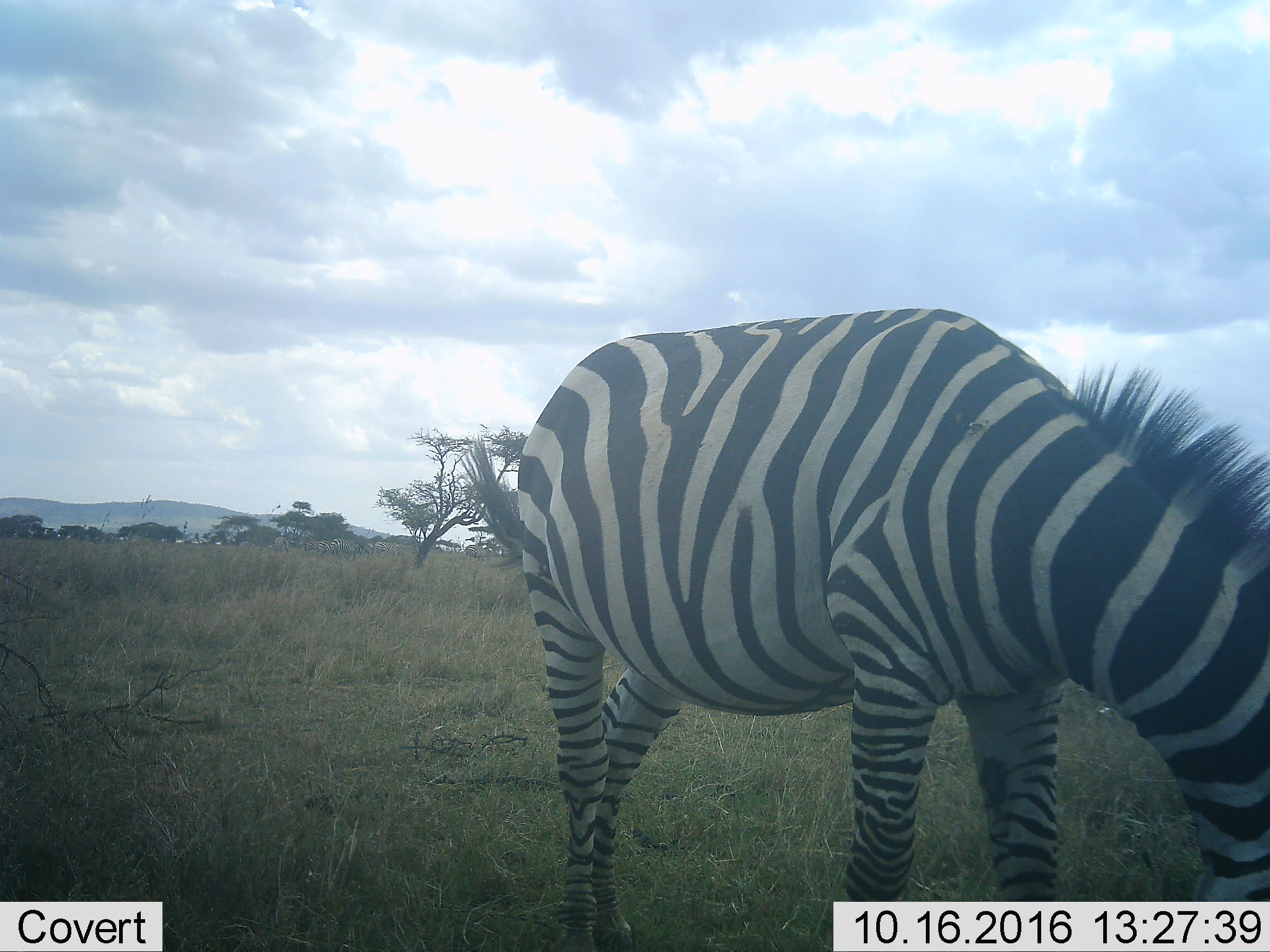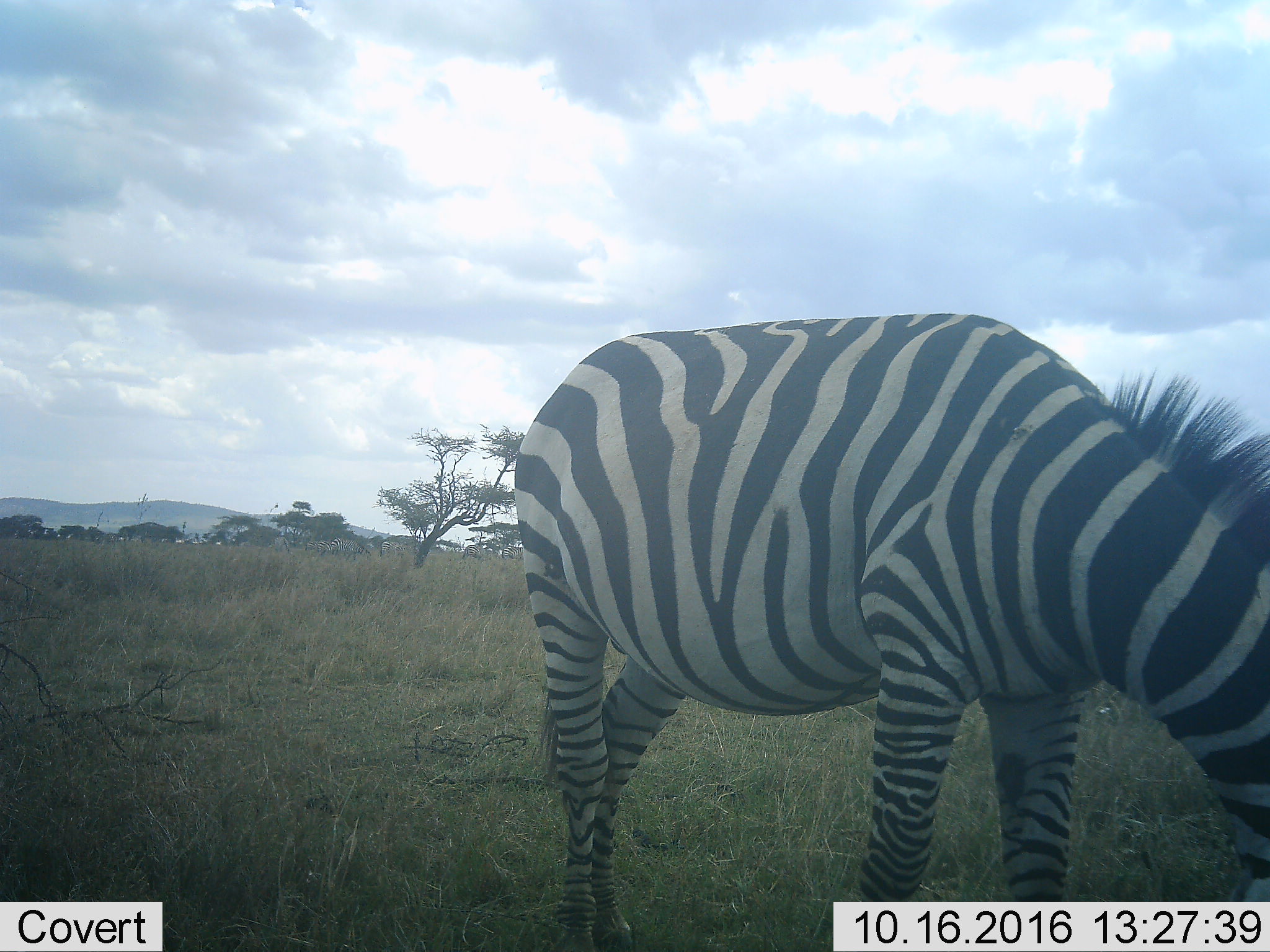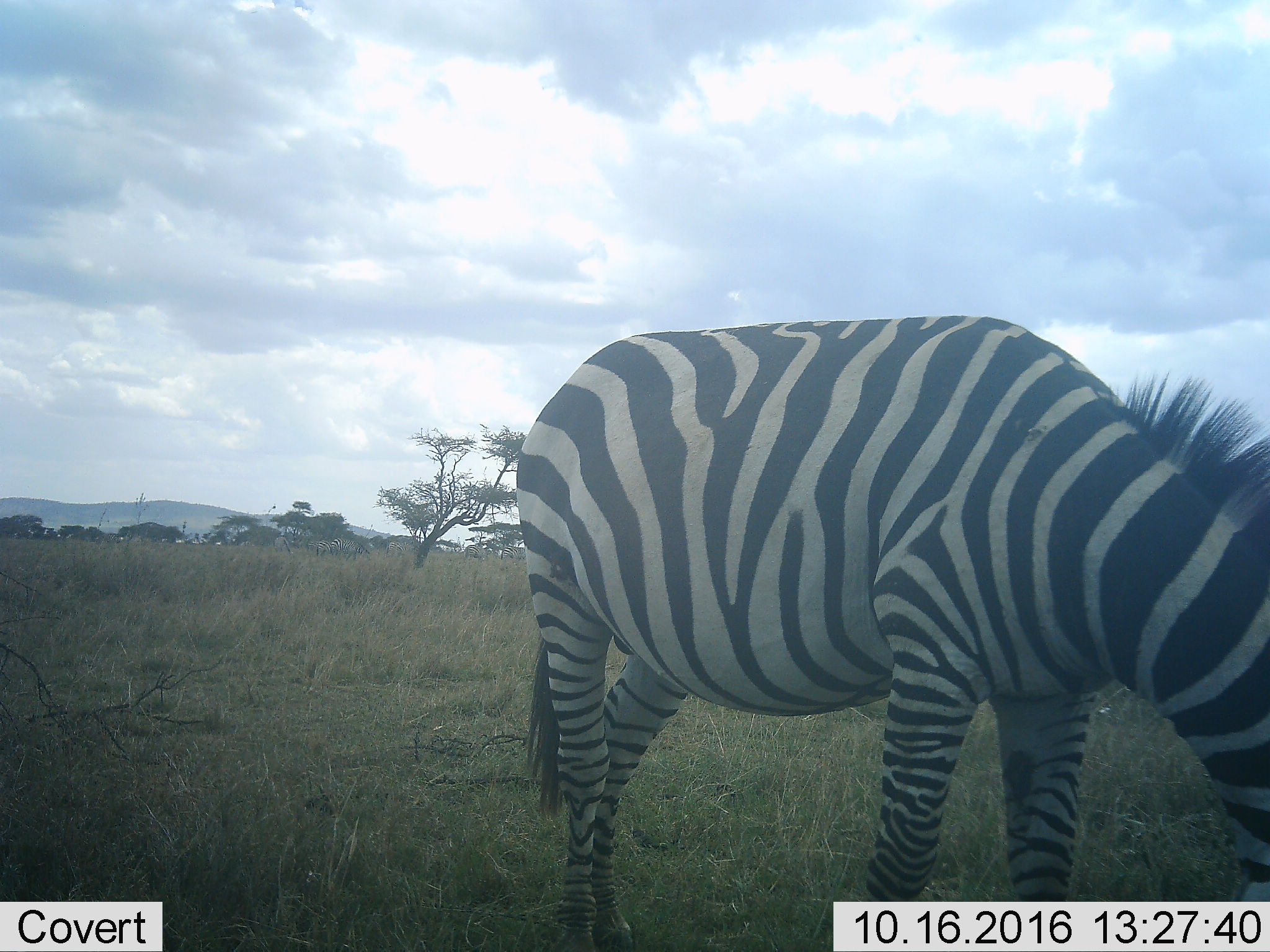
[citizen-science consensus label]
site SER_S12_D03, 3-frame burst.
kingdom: Animalia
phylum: Chordata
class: Mammalia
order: Perissodactyla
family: Equidae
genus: Equus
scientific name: Equus quagga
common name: plains zebra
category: zebraplains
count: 7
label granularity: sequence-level